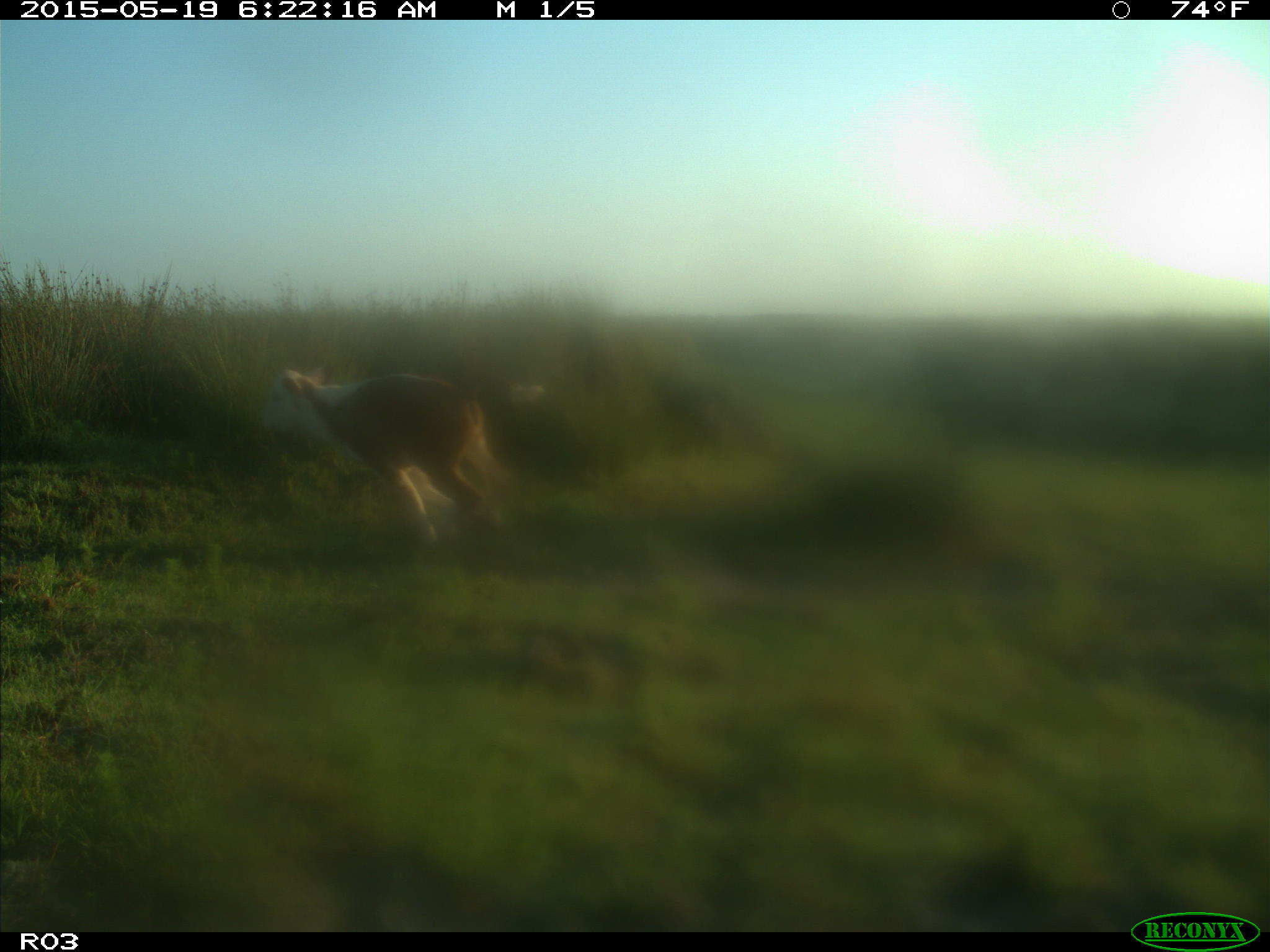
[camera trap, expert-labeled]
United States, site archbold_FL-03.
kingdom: Animalia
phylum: Chordata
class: Mammalia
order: Artiodactyla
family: Bovidae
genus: Bos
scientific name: Bos taurus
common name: domestic cow